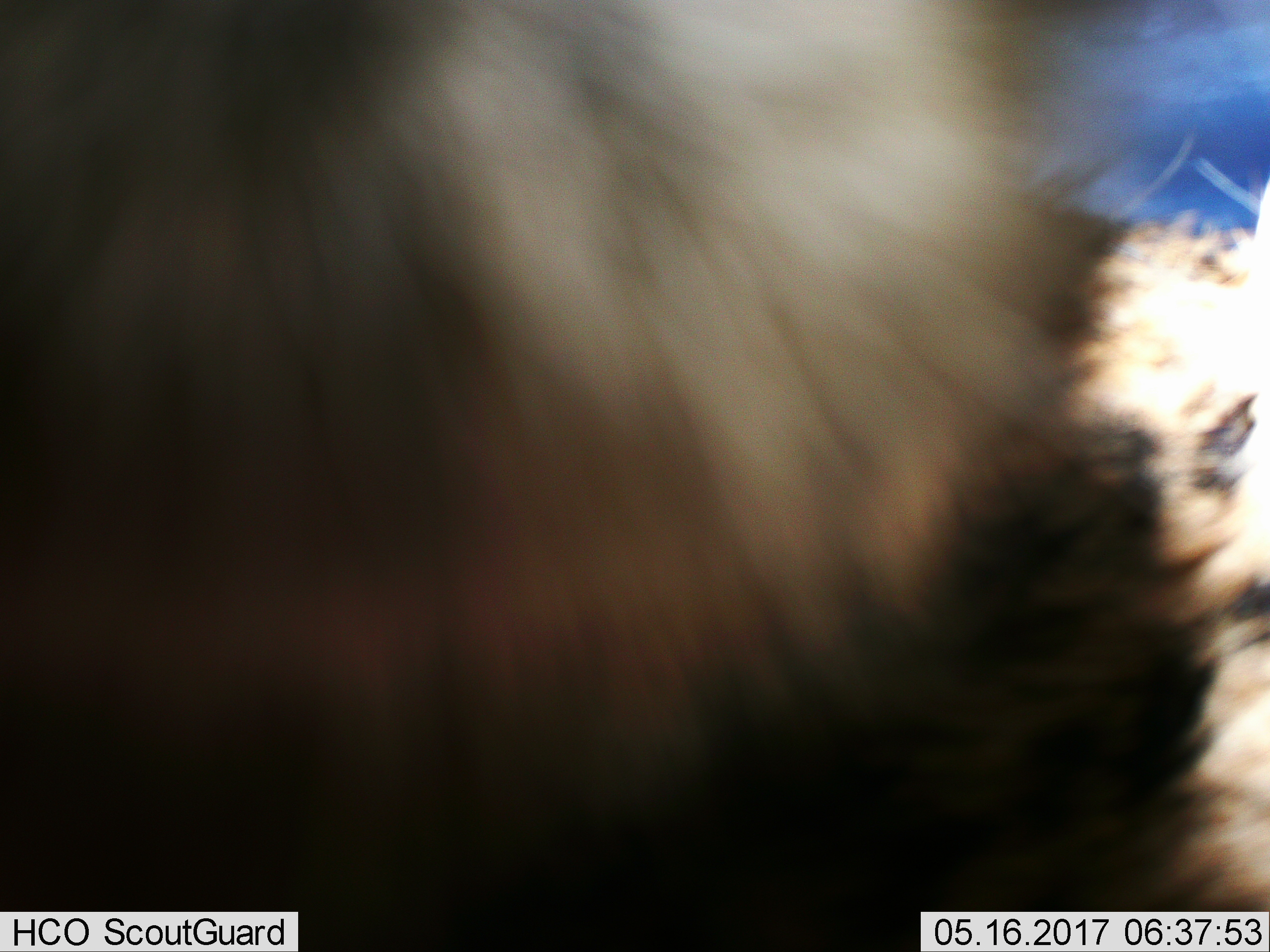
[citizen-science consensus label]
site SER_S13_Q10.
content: unidentified animal